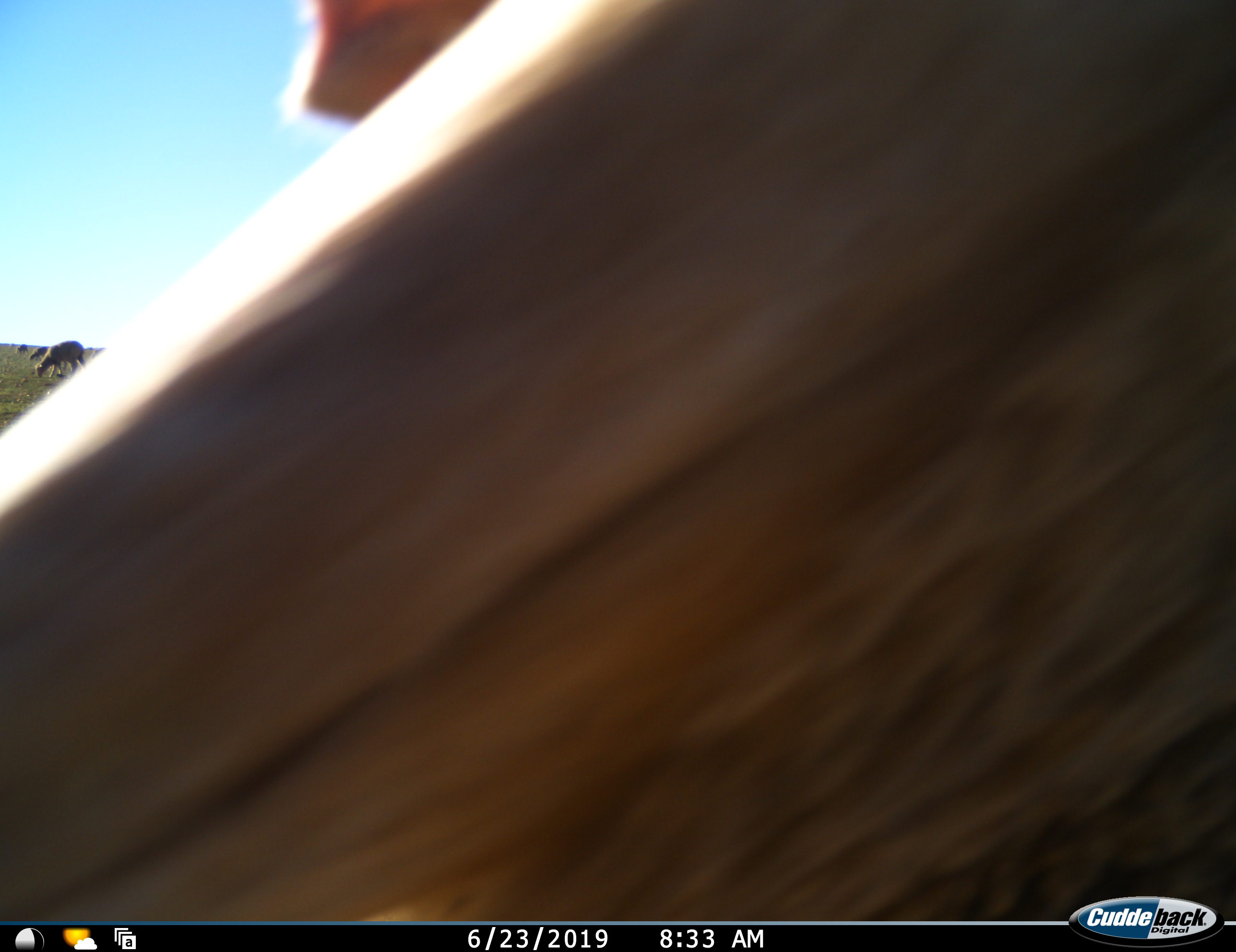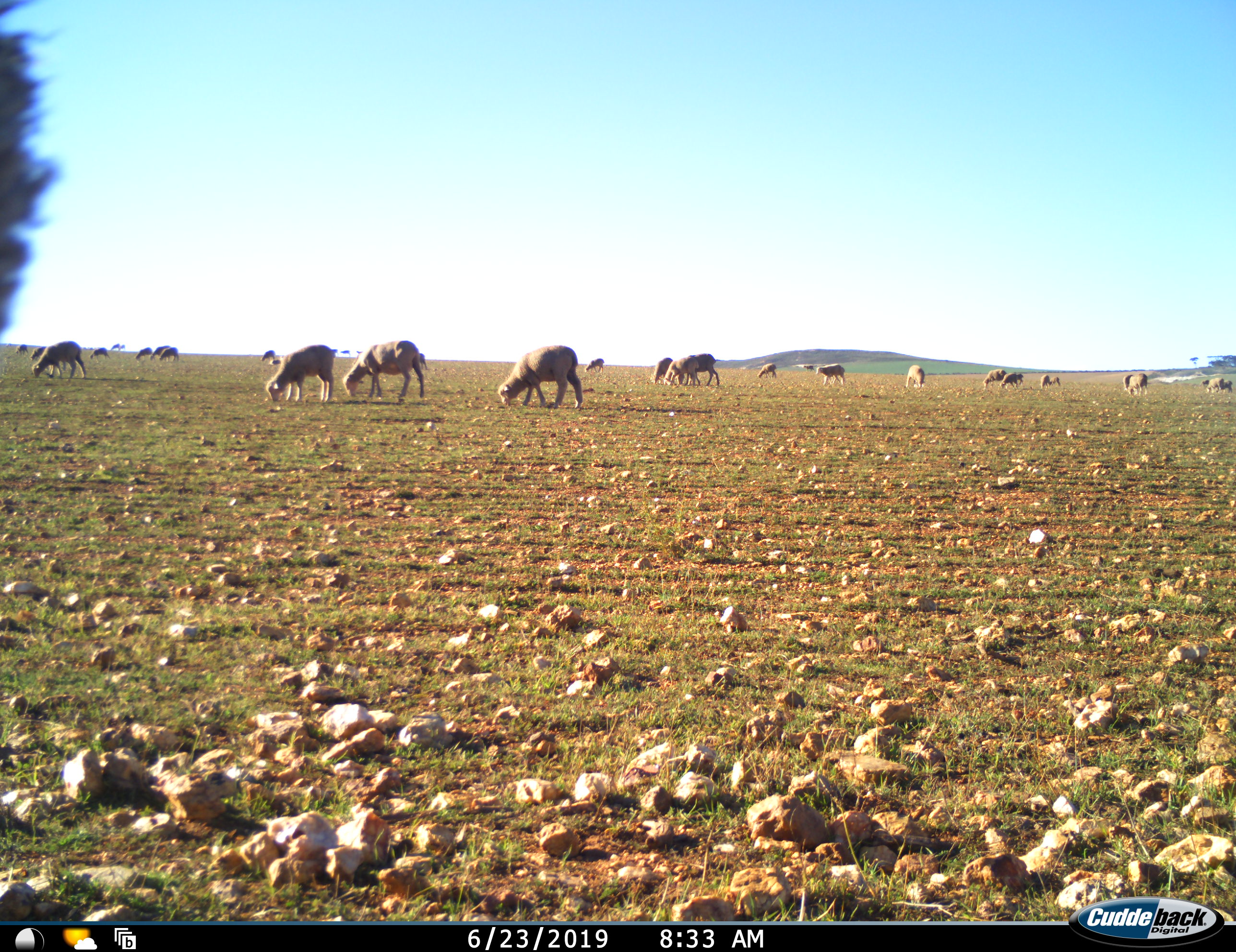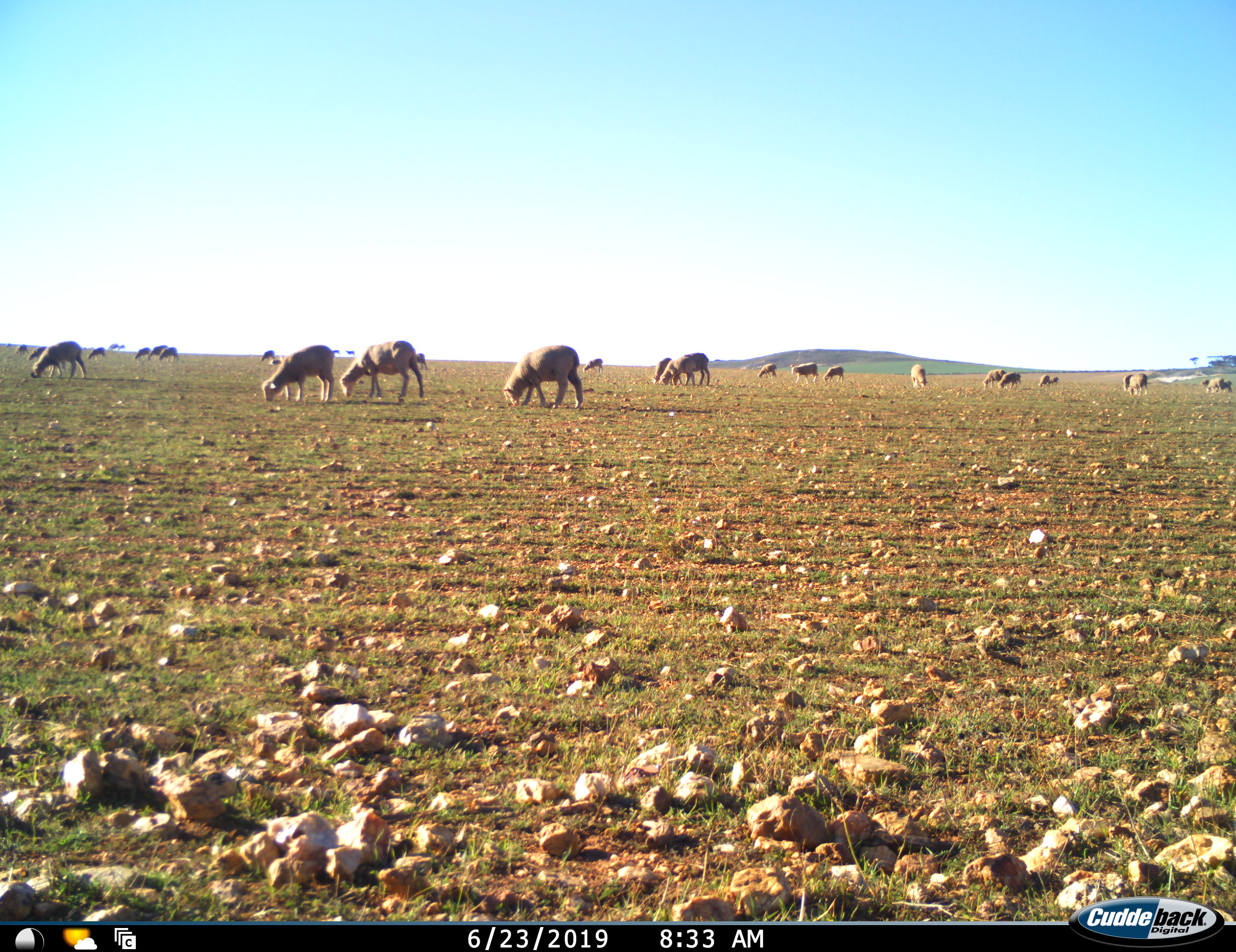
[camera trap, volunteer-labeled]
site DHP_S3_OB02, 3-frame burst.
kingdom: Animalia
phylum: Chordata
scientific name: Vertebrata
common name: domestic animal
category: domesticanimal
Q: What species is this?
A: Domesticanimal (domestic animal) (Vertebrata).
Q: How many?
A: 11-50.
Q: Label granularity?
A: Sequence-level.